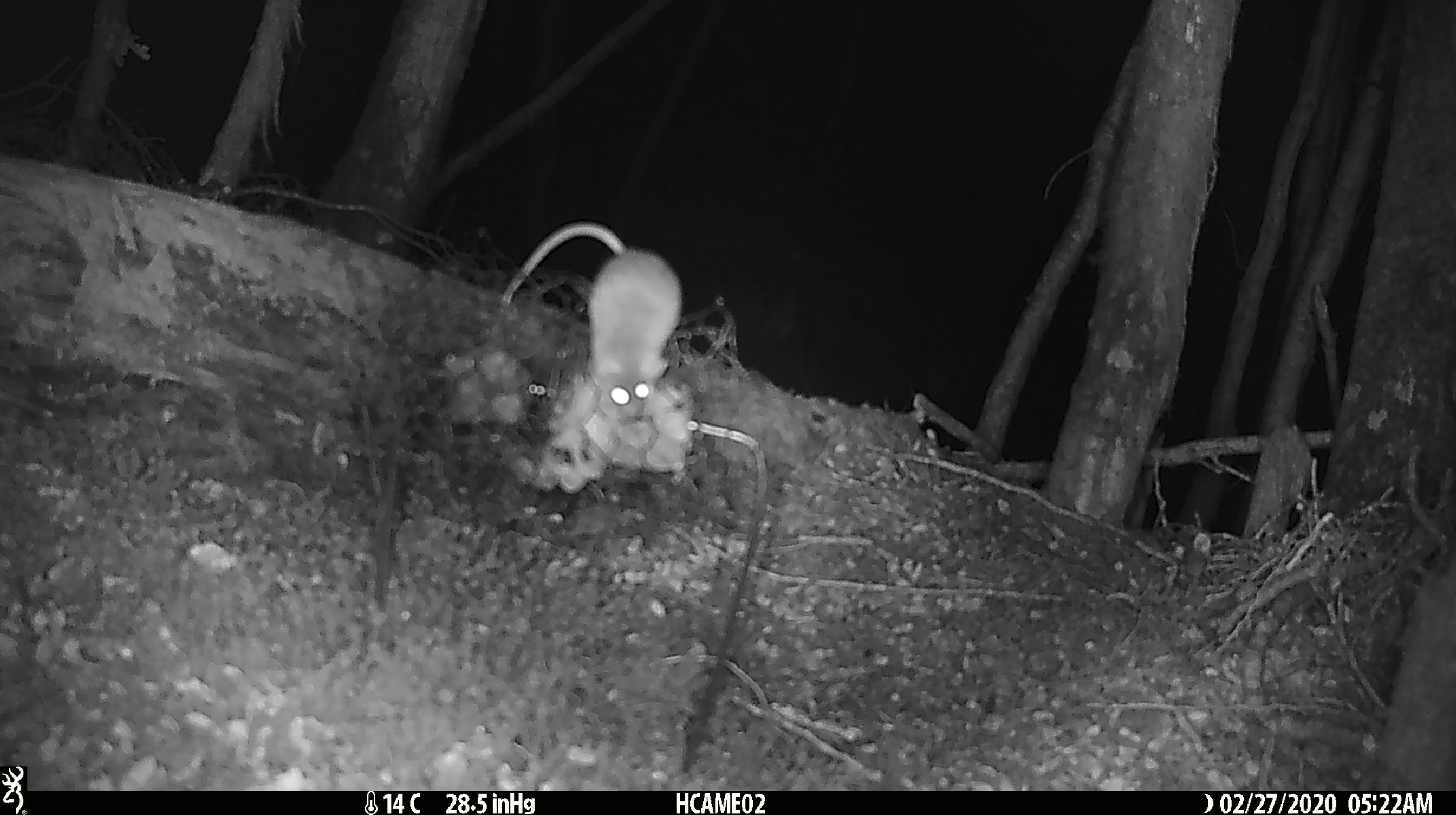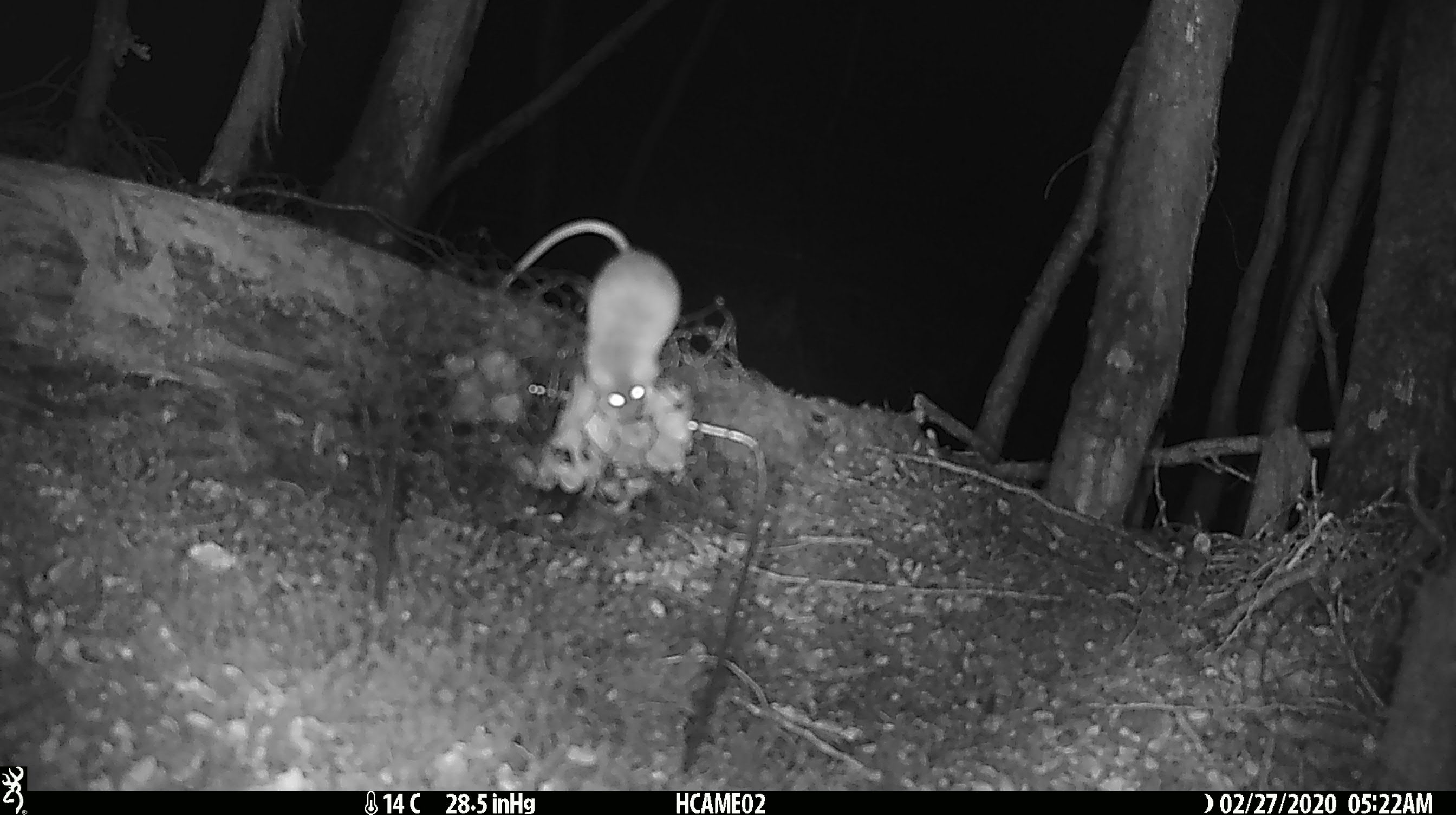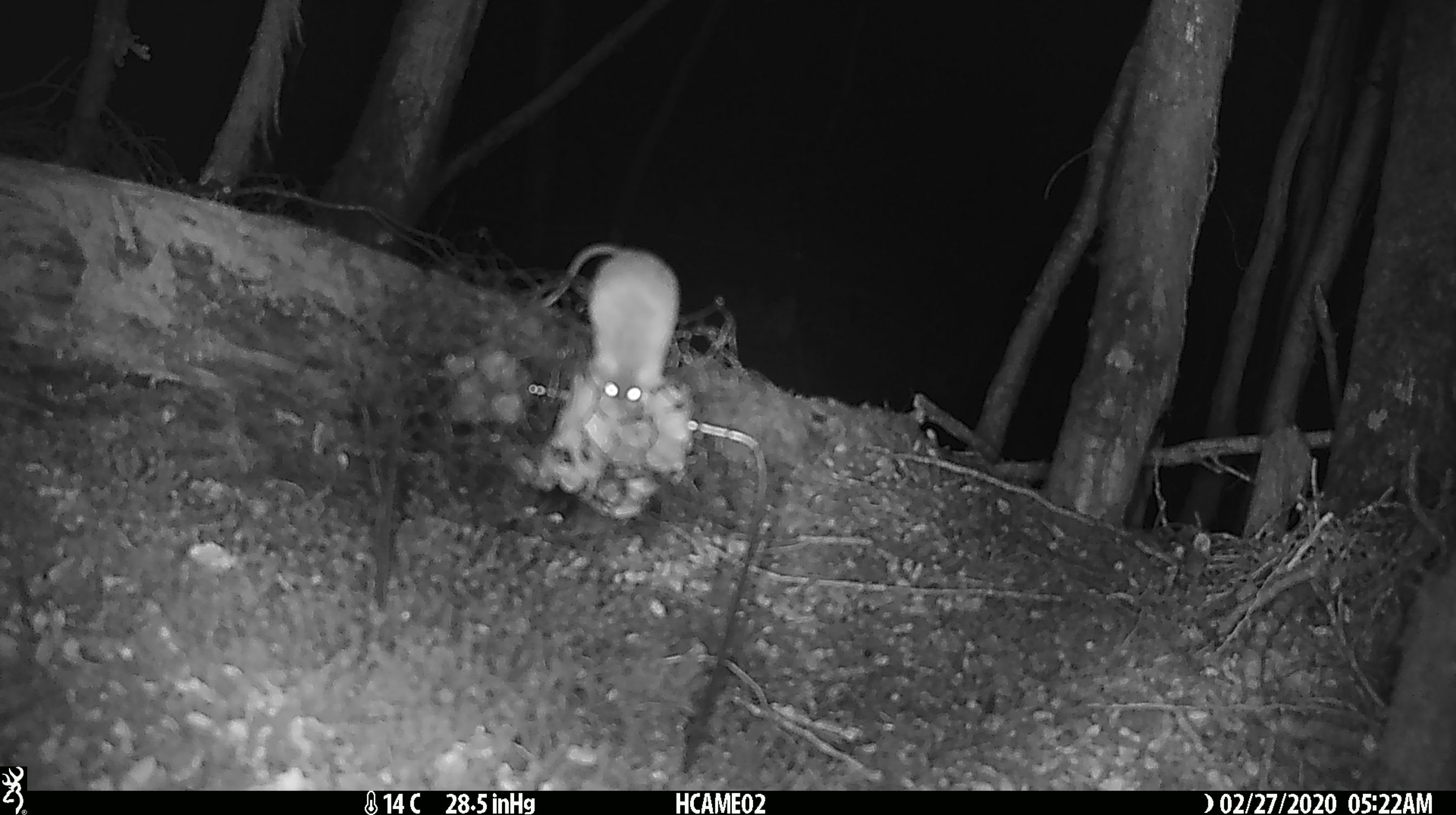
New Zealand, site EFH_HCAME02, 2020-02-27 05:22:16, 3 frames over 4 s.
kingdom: Animalia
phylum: Chordata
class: Mammalia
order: Rodentia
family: Muridae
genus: Mus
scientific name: Mus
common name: mouse